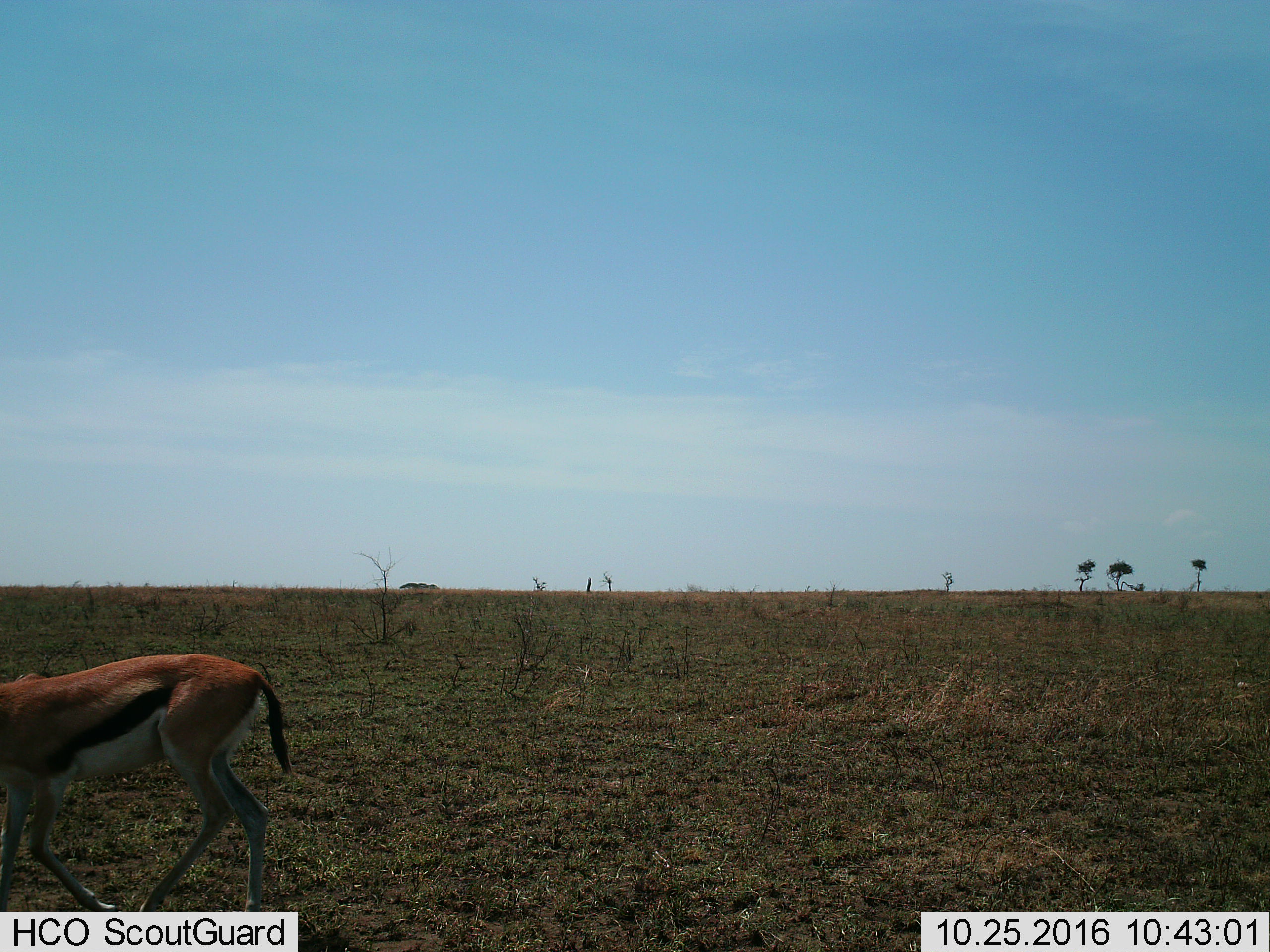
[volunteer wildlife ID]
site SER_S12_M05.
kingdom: Animalia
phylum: Chordata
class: Mammalia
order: Artiodactyla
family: Bovidae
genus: Eudorcas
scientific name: Eudorcas thomsonii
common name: thomson's gazelle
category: gazellethomsons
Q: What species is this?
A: Gazellethomsons (thomson's gazelle) (Eudorcas thomsonii).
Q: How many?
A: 1.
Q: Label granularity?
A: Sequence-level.